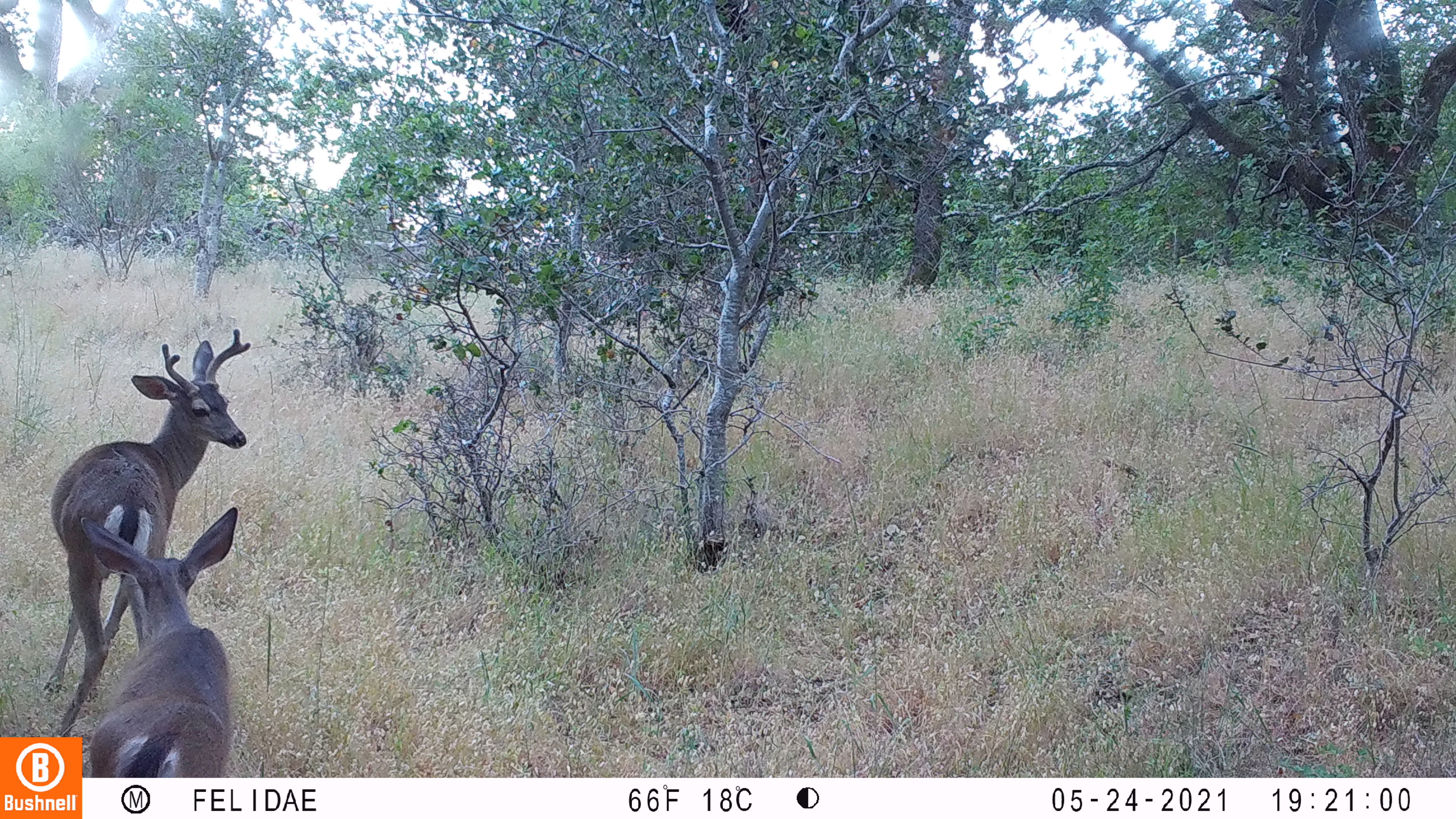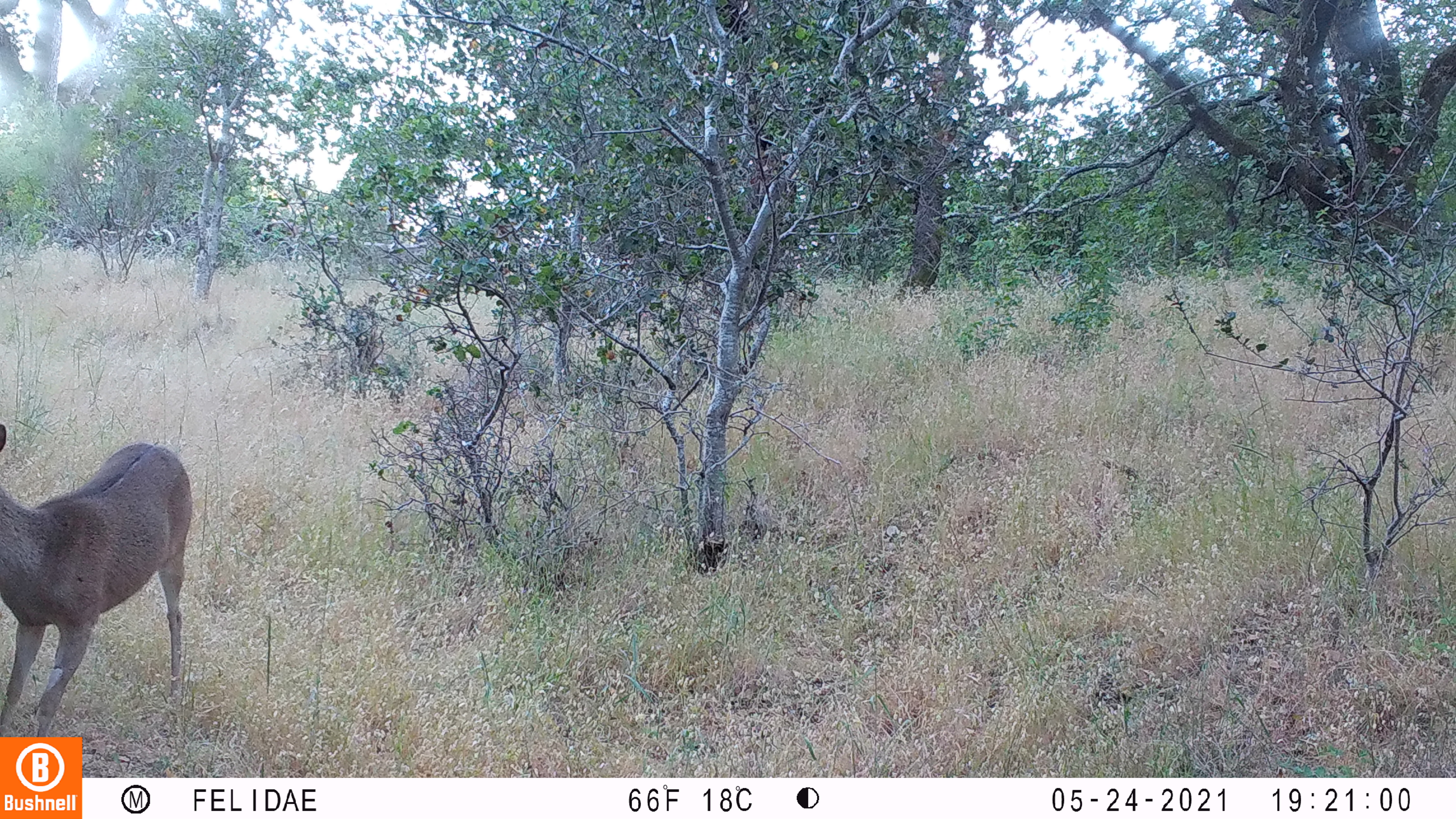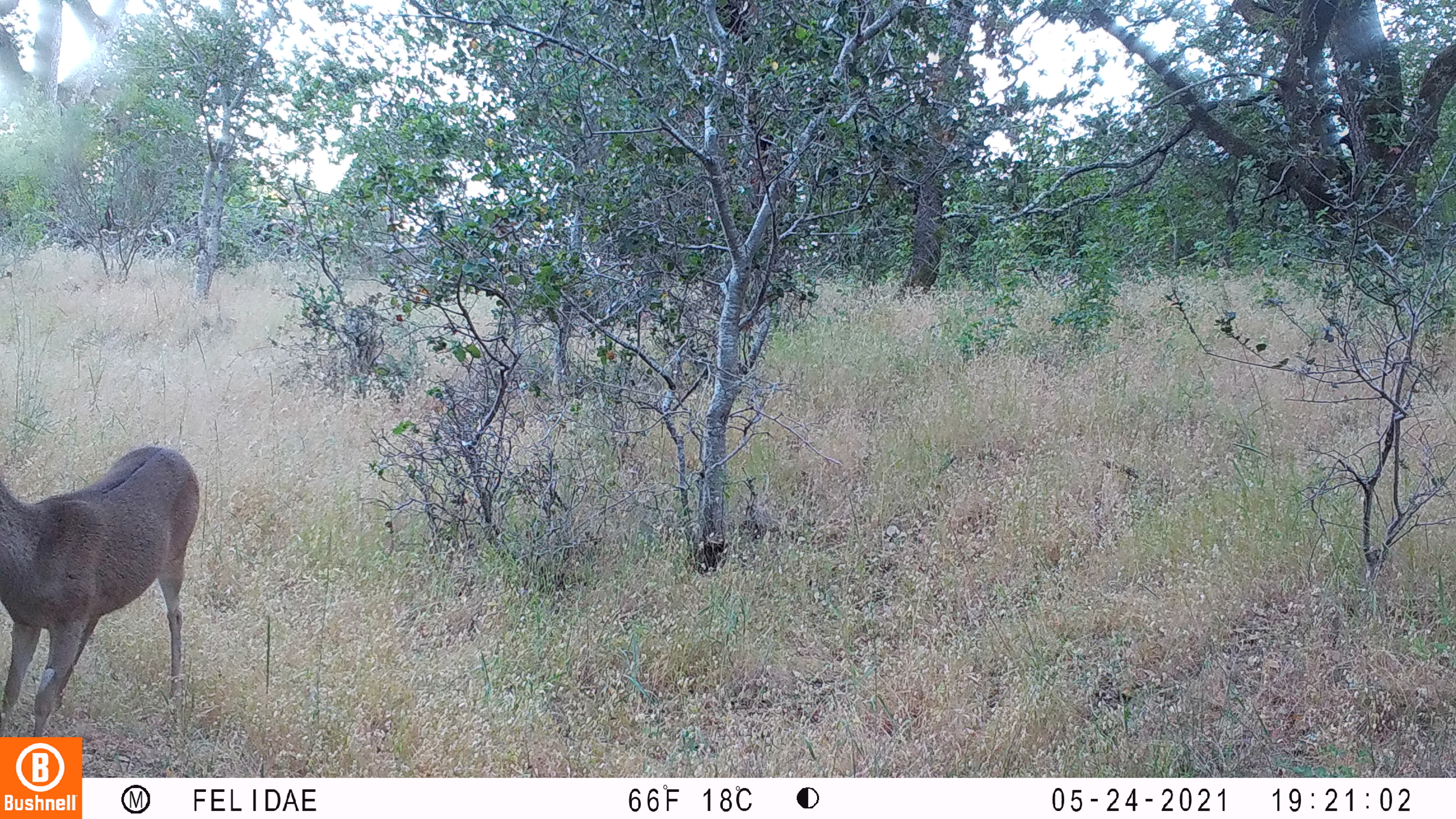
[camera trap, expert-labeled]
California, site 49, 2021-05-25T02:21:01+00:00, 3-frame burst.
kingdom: Animalia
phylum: Chordata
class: Mammalia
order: Artiodactyla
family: Cervidae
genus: Odocoileus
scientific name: Odocoileus hemionus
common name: mule deer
Mule deer (Odocoileus hemionus).